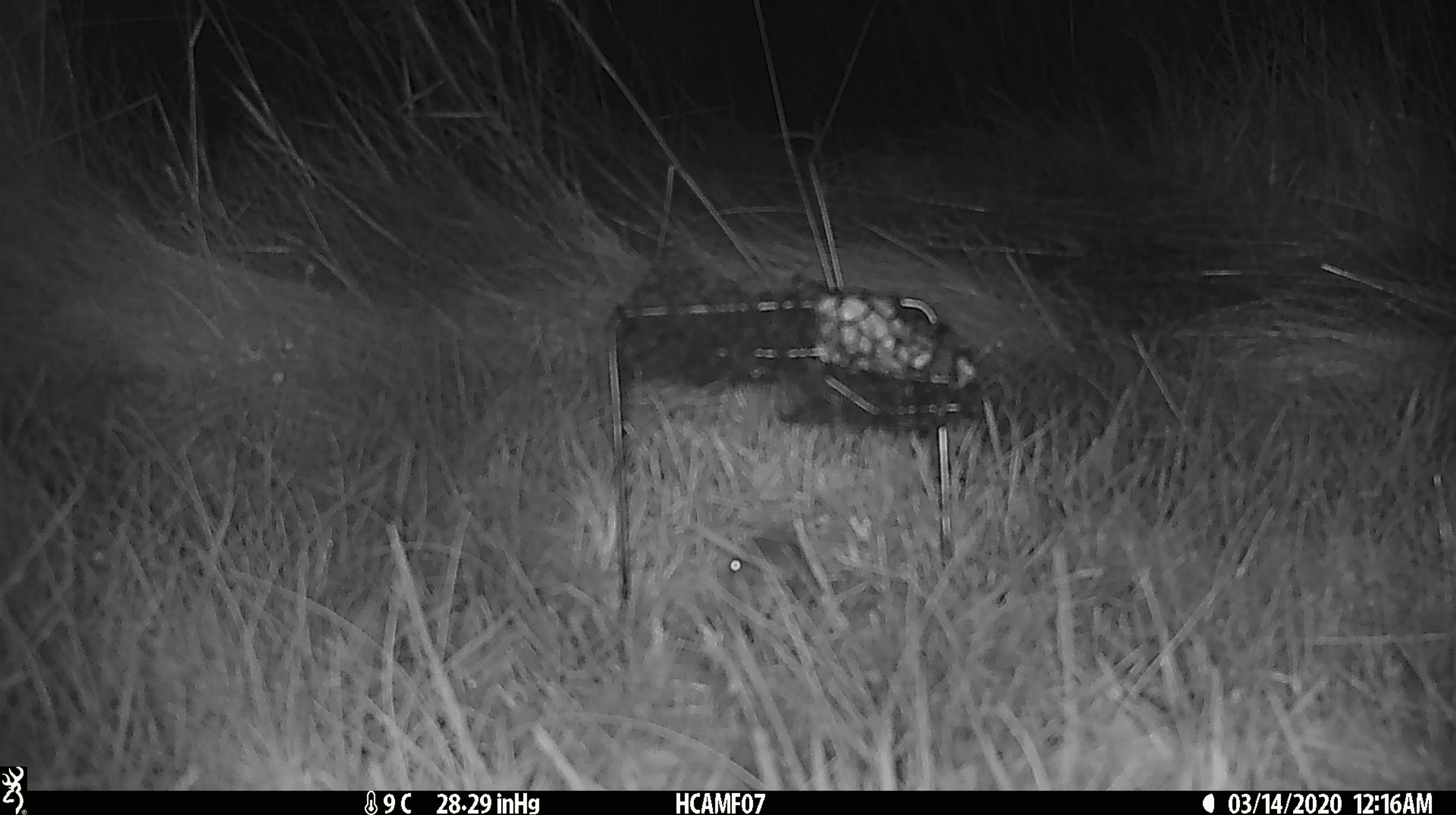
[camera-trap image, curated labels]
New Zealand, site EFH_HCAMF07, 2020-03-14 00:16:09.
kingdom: Animalia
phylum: Chordata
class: Mammalia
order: Rodentia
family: Muridae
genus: Mus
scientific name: Mus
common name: mouse